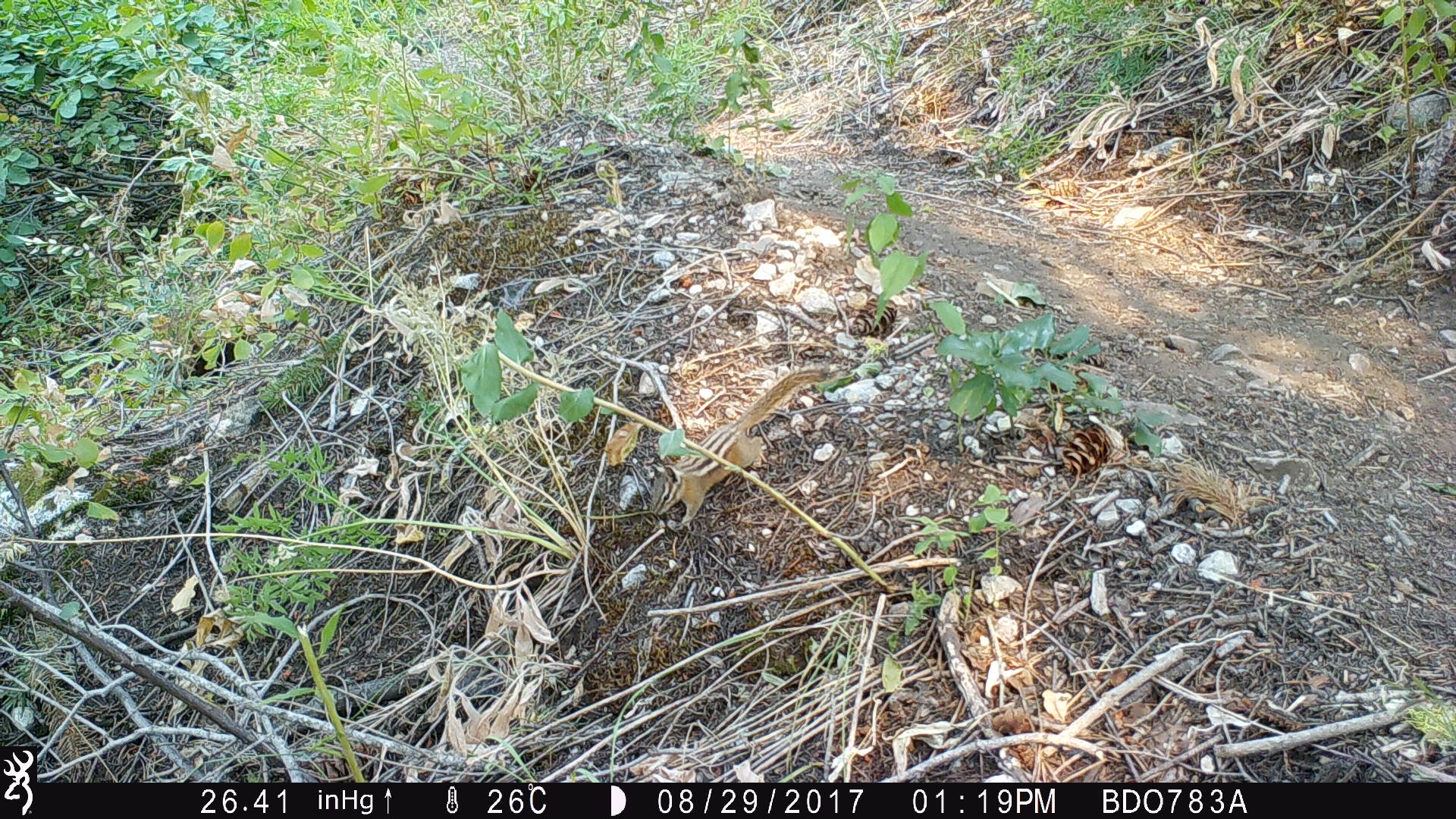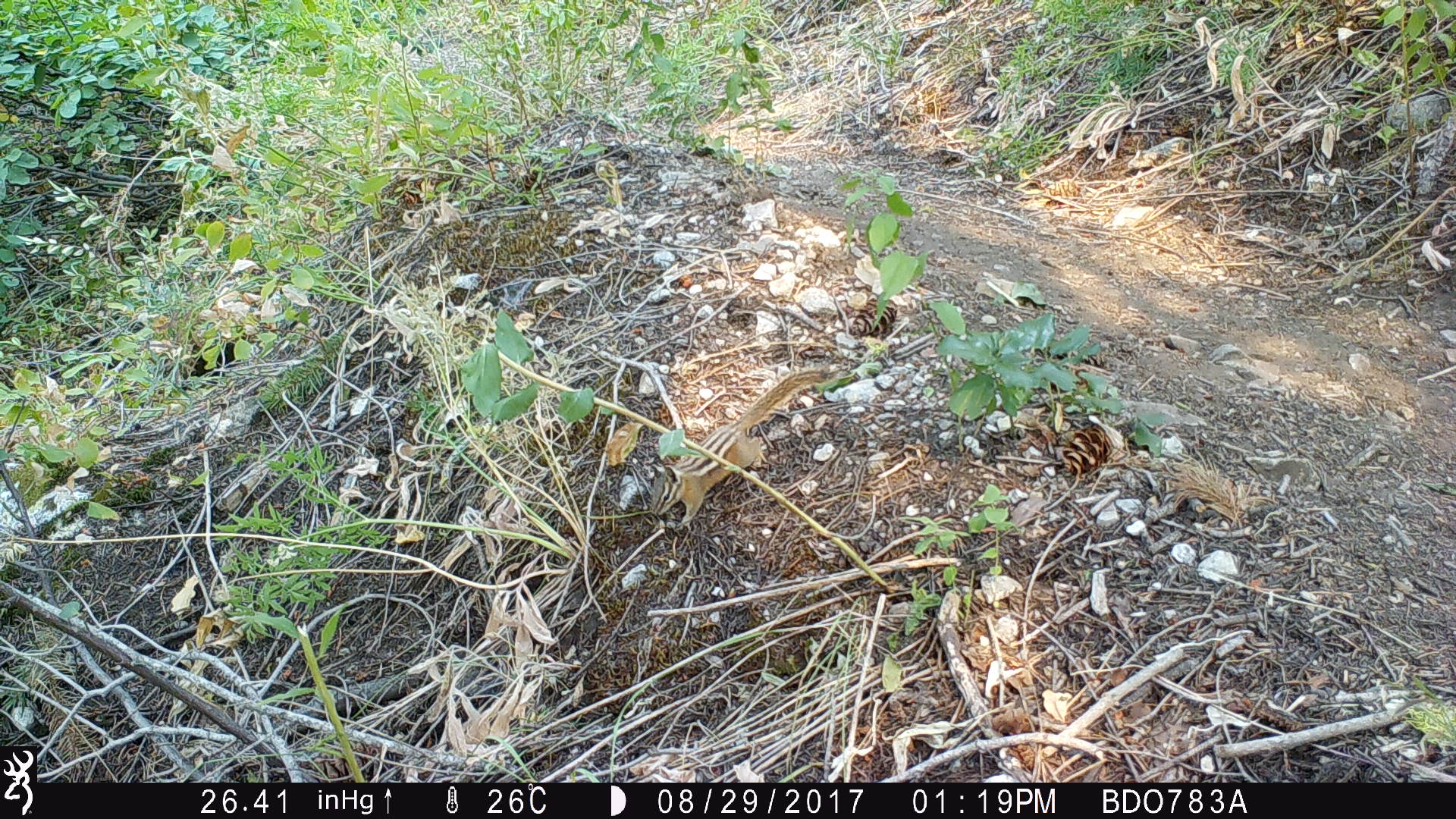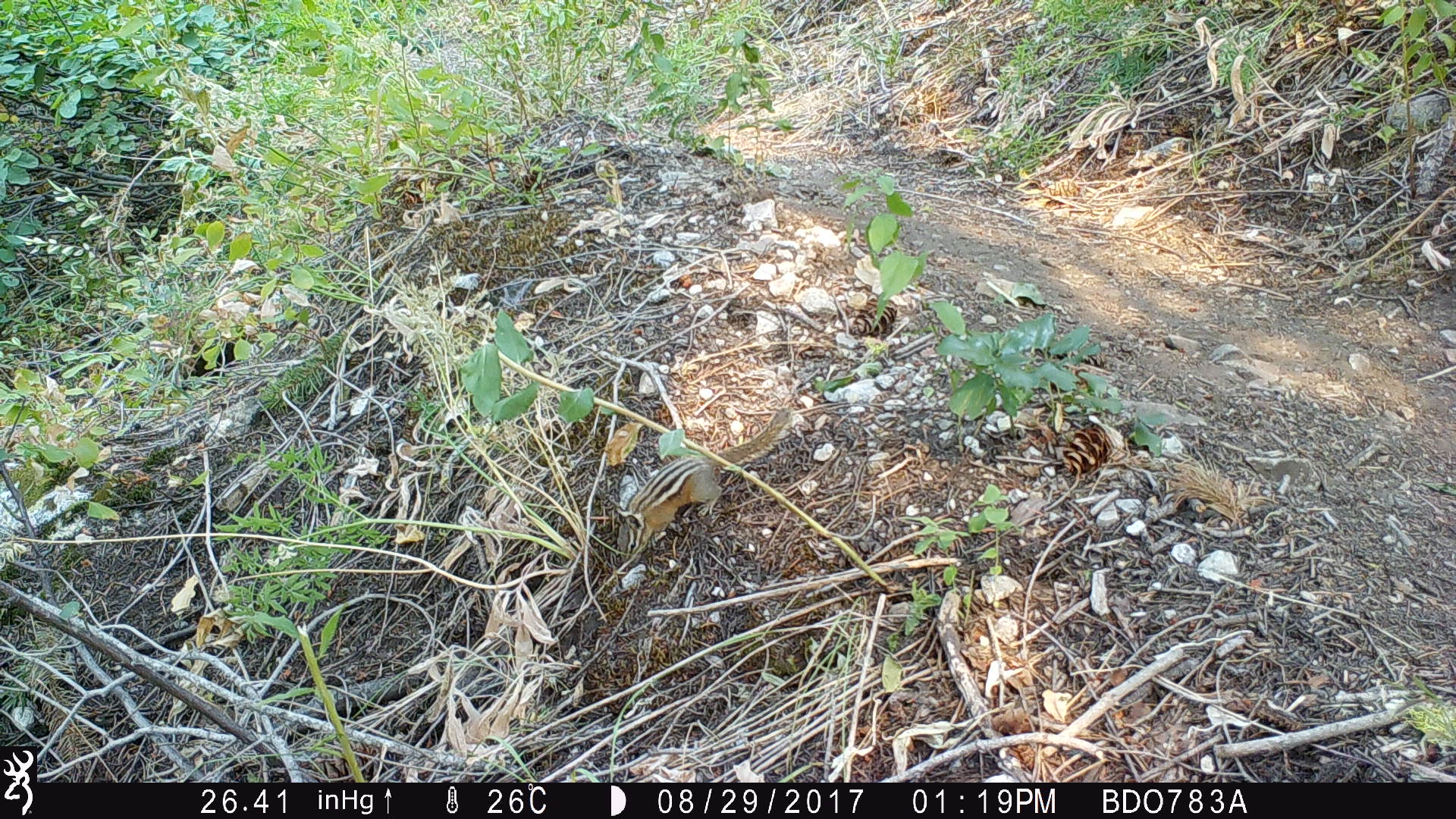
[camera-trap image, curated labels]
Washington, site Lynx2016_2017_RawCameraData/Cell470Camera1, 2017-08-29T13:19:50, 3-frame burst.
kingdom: Animalia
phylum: Chordata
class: Mammalia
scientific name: Mammalia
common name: small mammal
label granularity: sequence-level